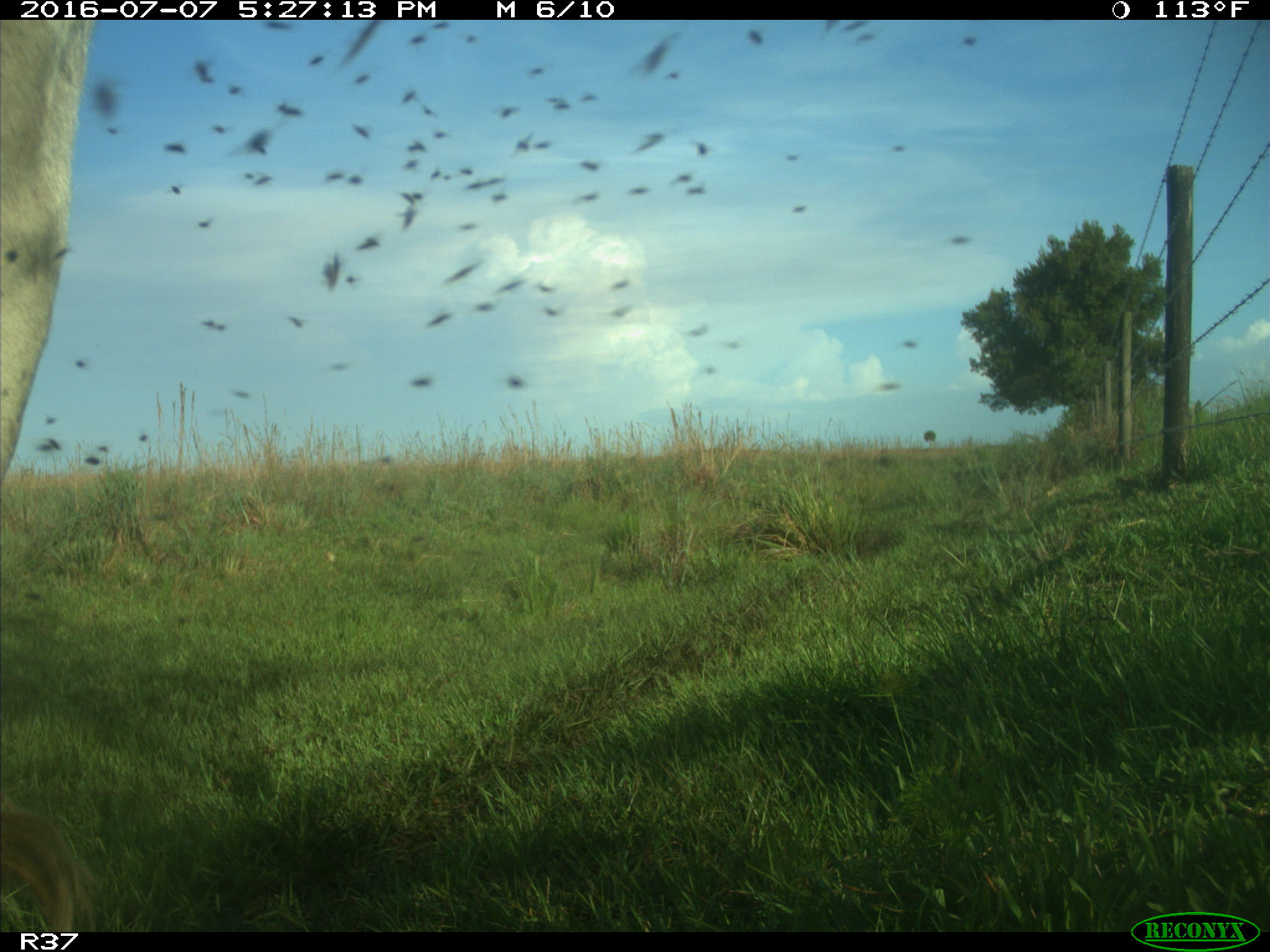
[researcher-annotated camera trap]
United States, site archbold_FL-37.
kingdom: Animalia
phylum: Chordata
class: Mammalia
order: Artiodactyla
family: Bovidae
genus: Bos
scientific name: Bos taurus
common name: domestic cow